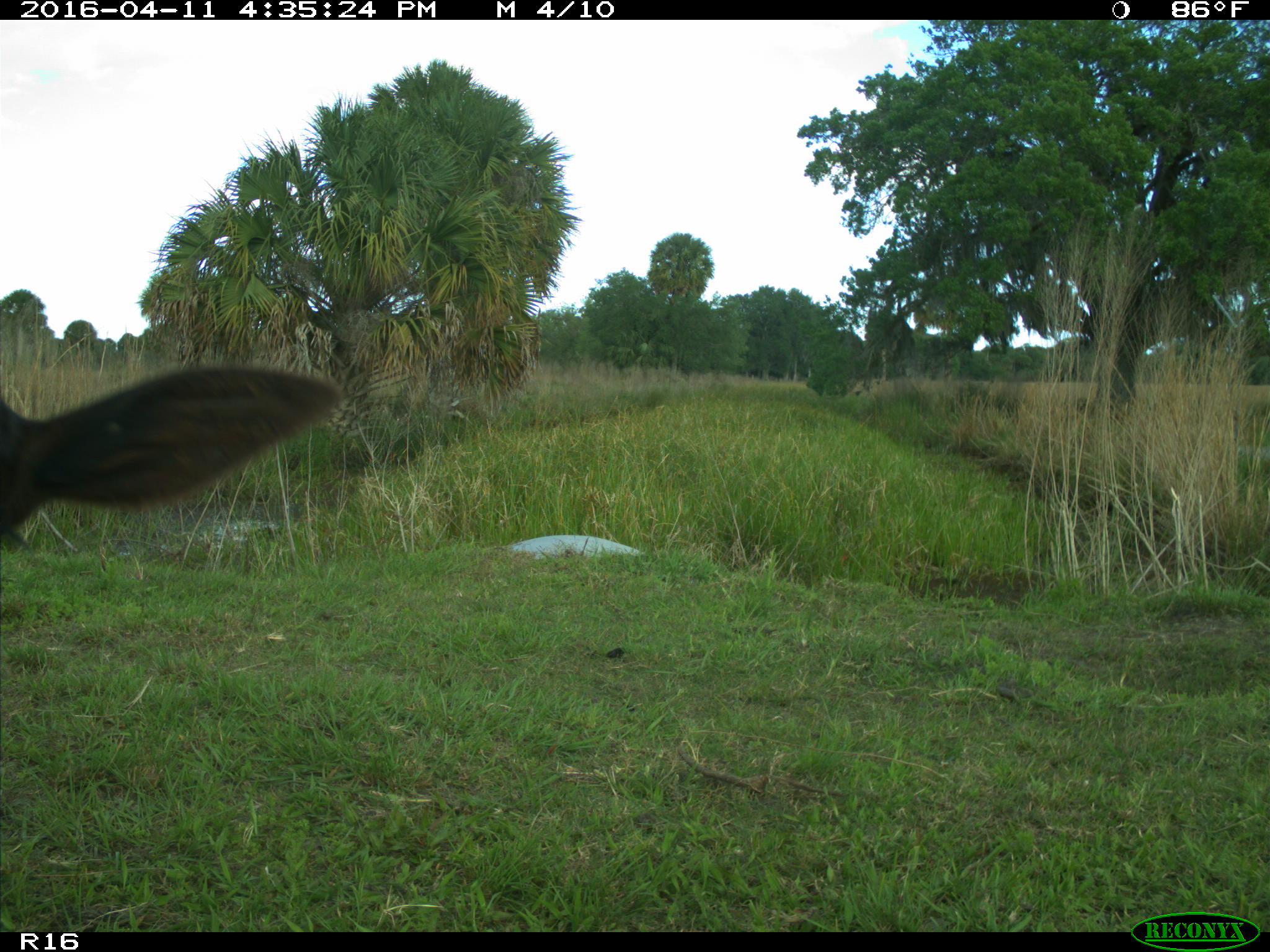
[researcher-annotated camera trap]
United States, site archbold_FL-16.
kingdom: Animalia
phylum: Chordata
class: Mammalia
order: Artiodactyla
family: Bovidae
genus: Bos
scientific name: Bos taurus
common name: domestic cow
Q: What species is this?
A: Bos taurus (domestic cow).